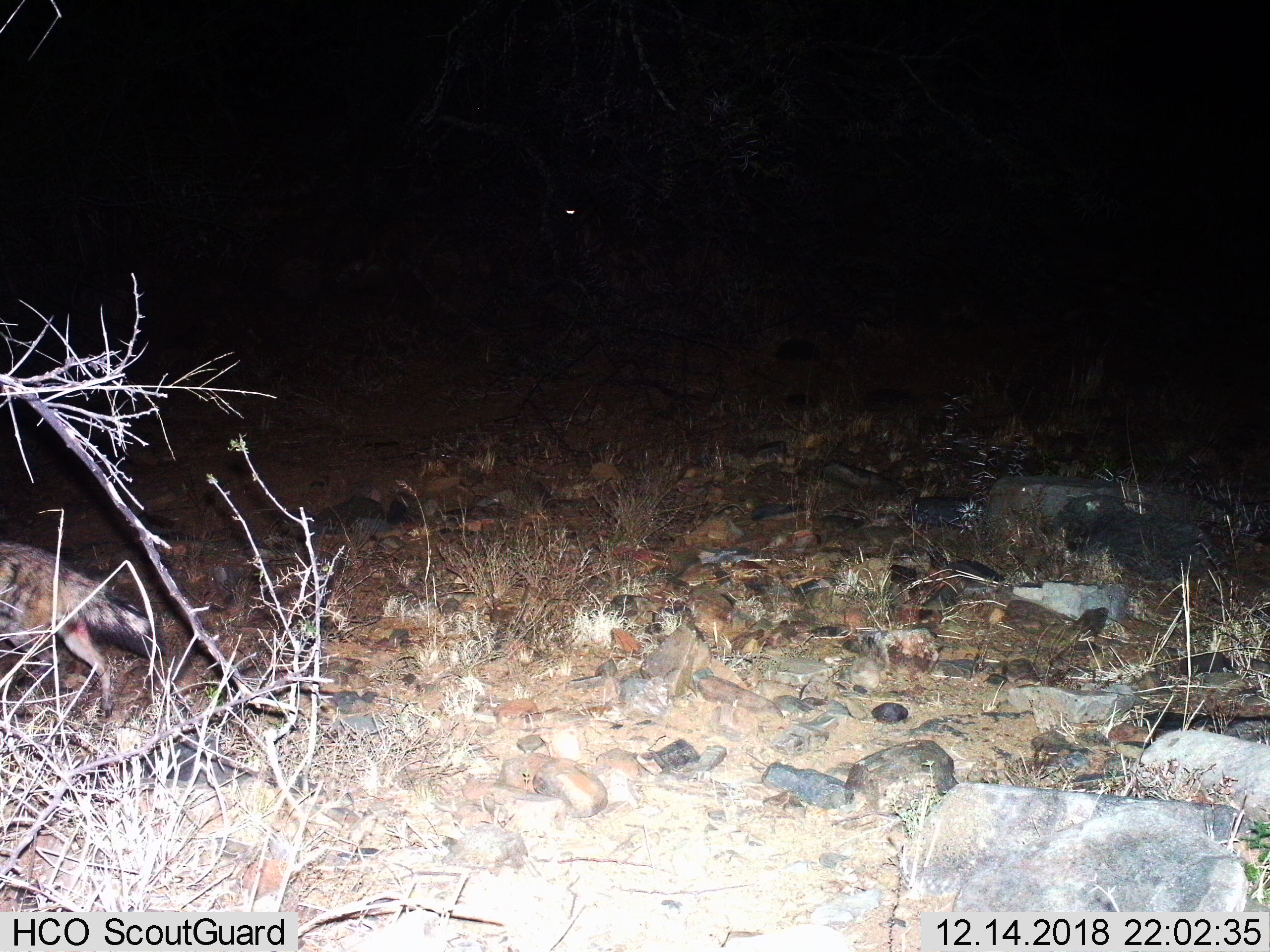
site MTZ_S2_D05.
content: unidentified animal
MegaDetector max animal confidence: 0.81